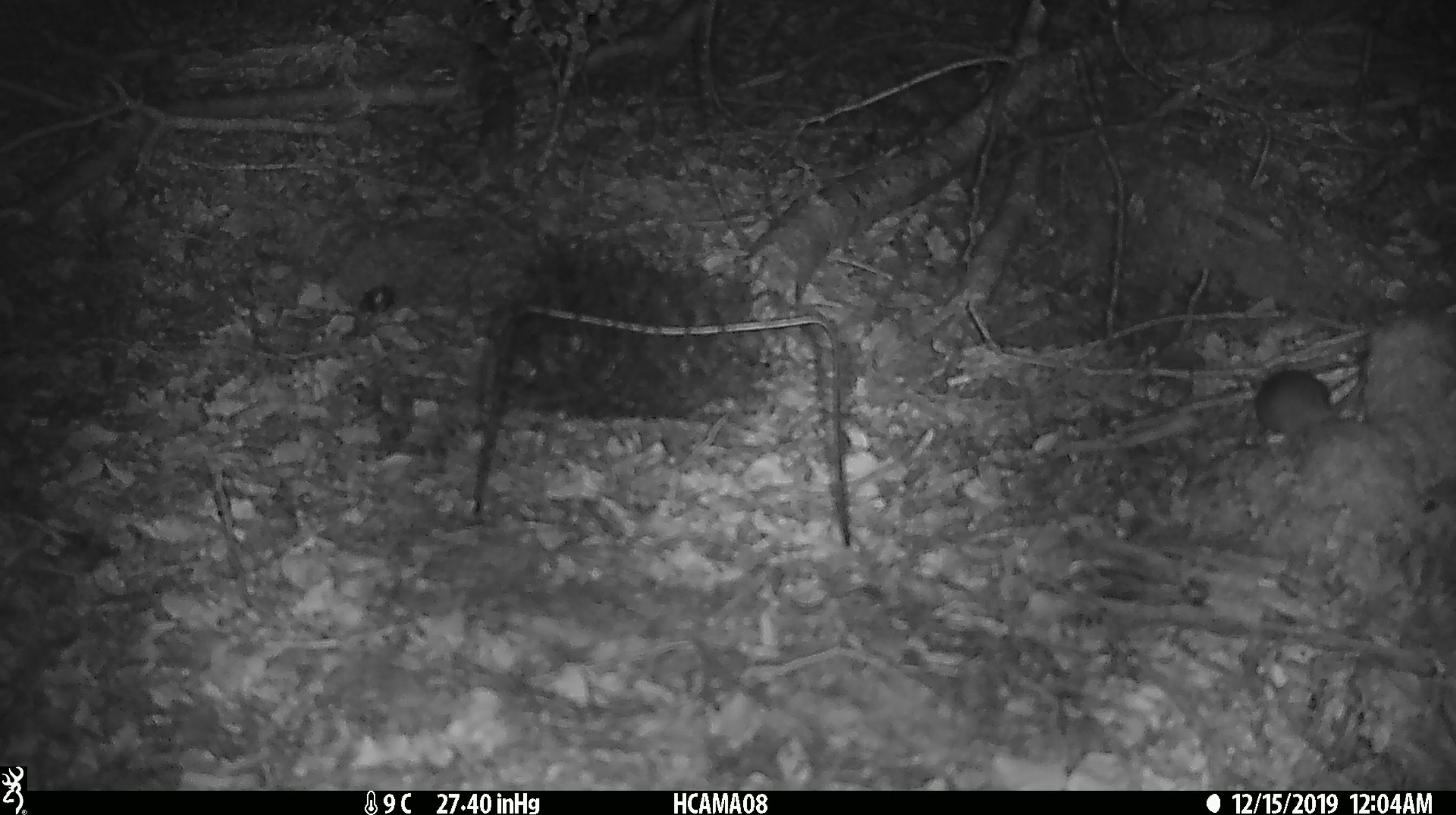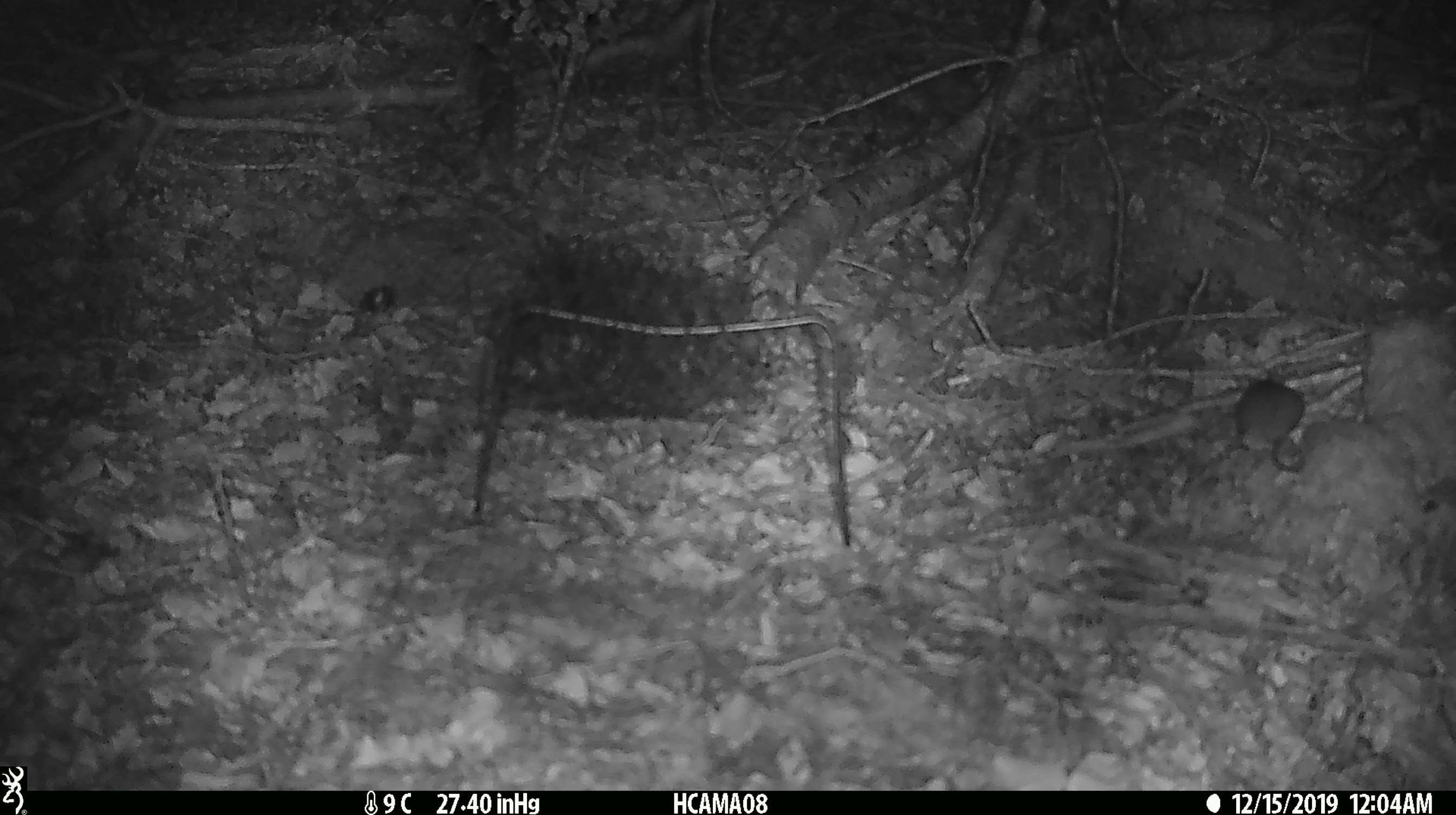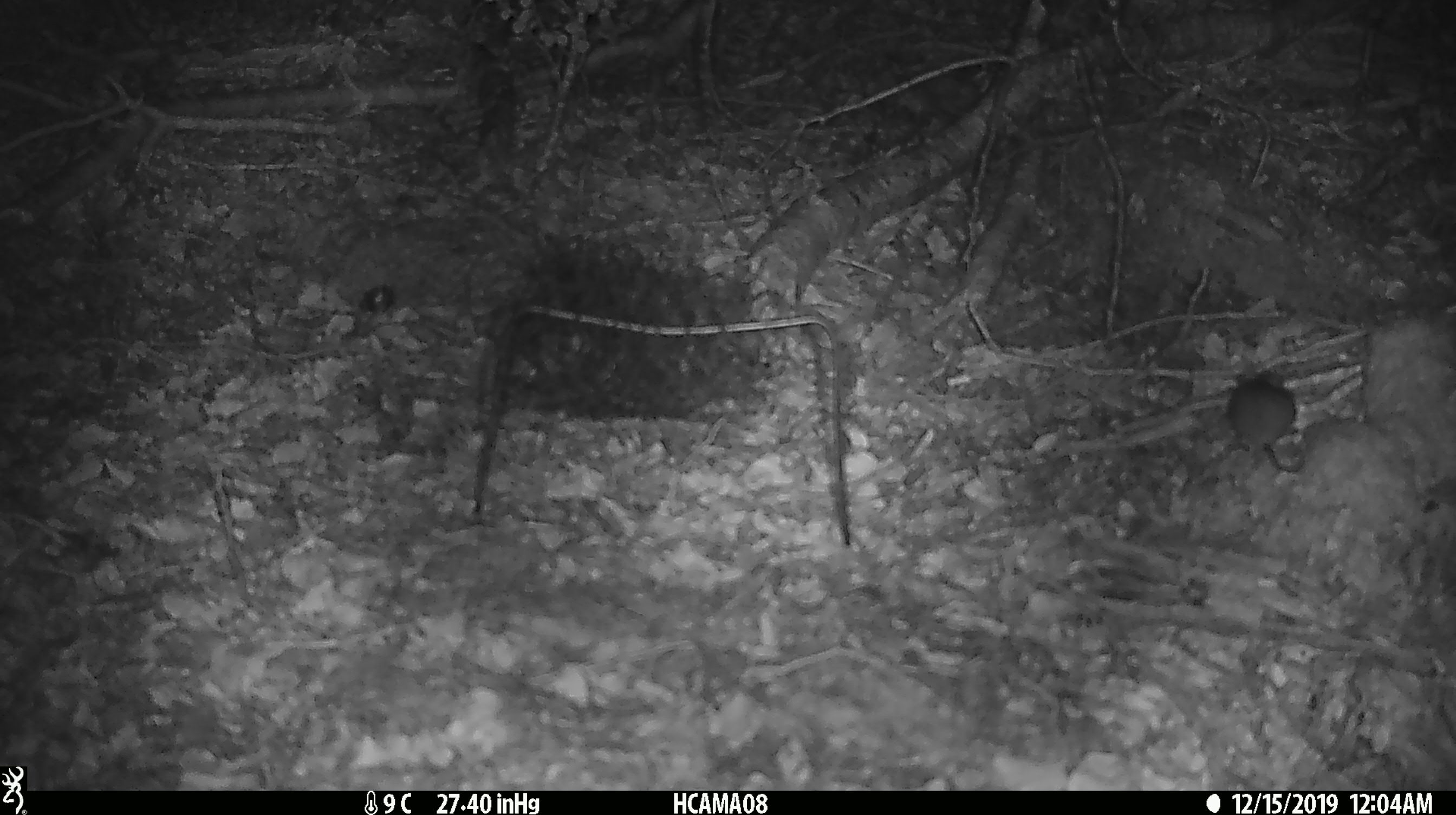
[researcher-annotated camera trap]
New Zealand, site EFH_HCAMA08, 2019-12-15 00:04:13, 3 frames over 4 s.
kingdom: Animalia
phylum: Chordata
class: Mammalia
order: Rodentia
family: Muridae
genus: Mus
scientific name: Mus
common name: mouse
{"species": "mouse (Mus)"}